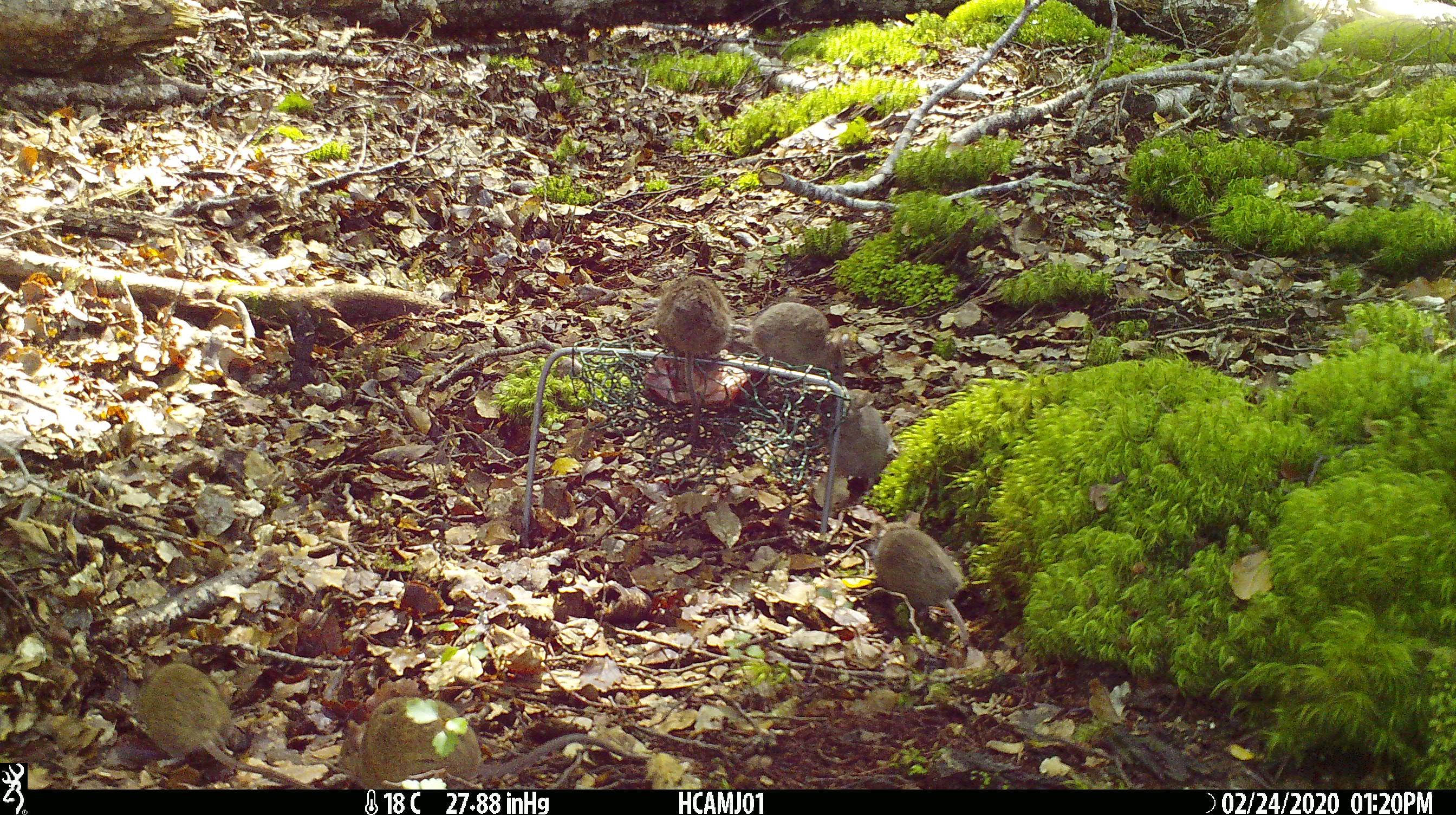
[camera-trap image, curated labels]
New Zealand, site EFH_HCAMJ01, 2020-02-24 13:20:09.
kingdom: Animalia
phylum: Chordata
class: Mammalia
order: Rodentia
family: Muridae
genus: Mus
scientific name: Mus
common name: mouse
Mouse (Mus).